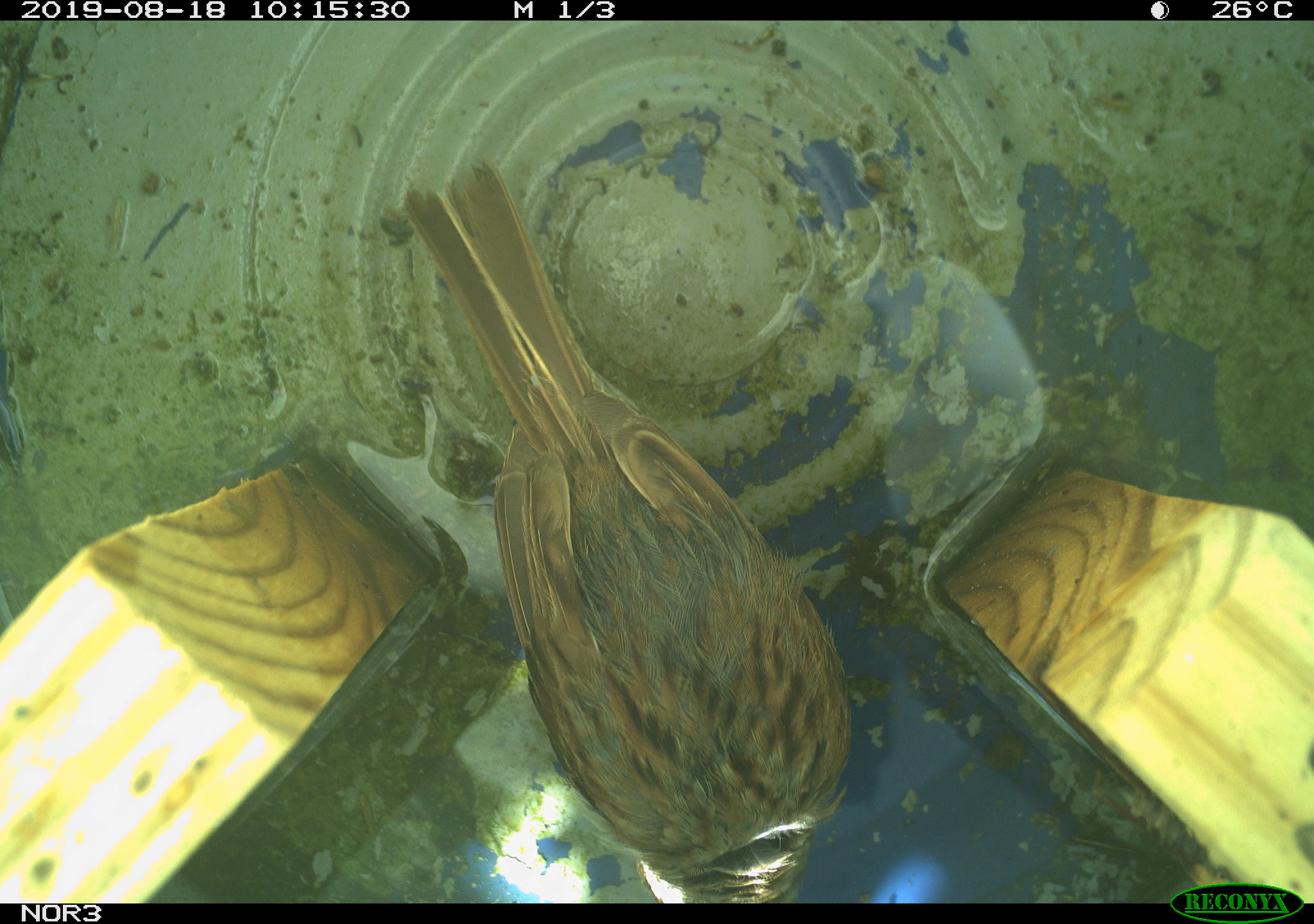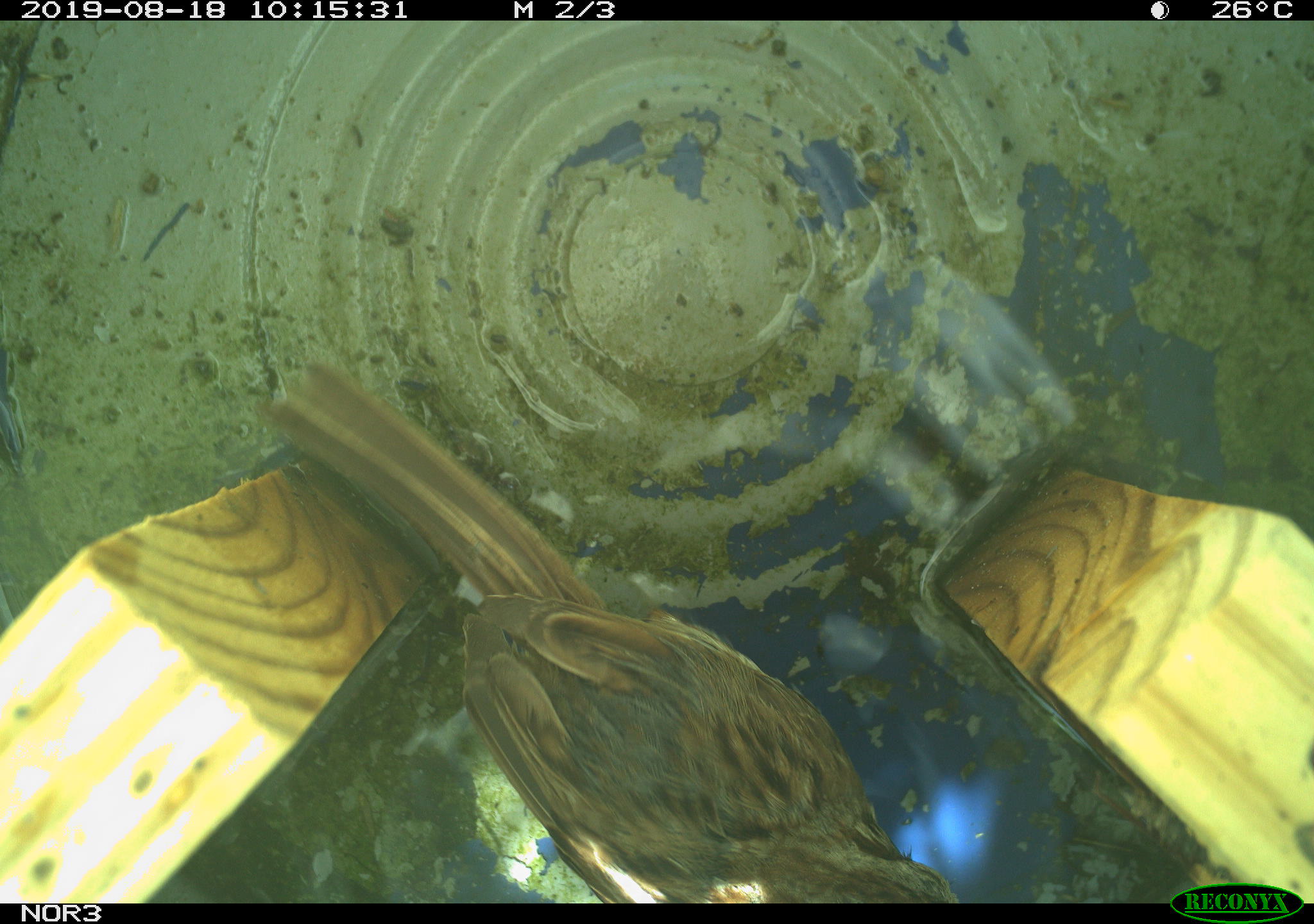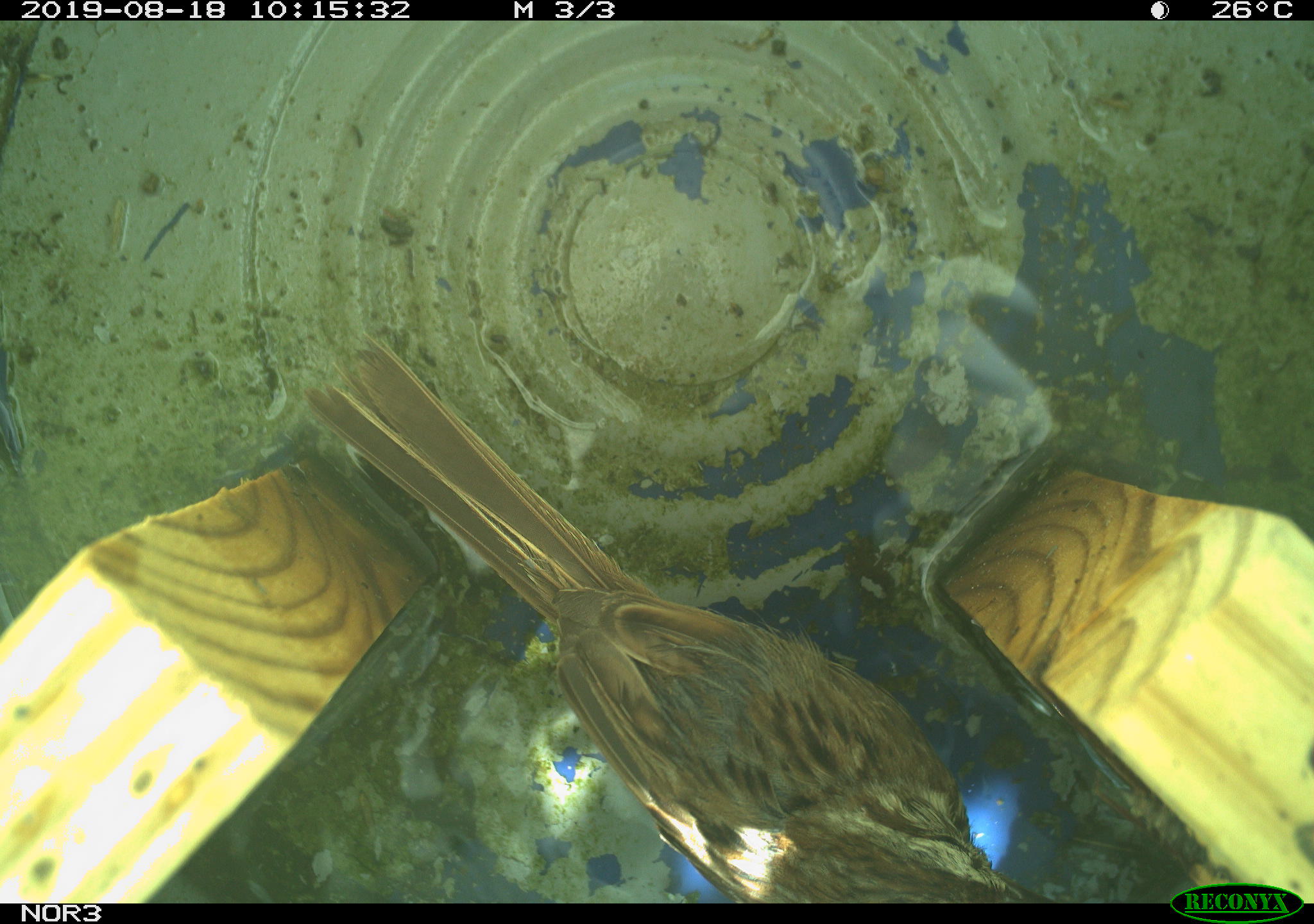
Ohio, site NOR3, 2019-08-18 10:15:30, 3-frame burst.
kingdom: Animalia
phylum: Chordata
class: Aves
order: Passeriformes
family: Passerellidae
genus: Melospiza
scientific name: Melospiza melodia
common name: song sparrow